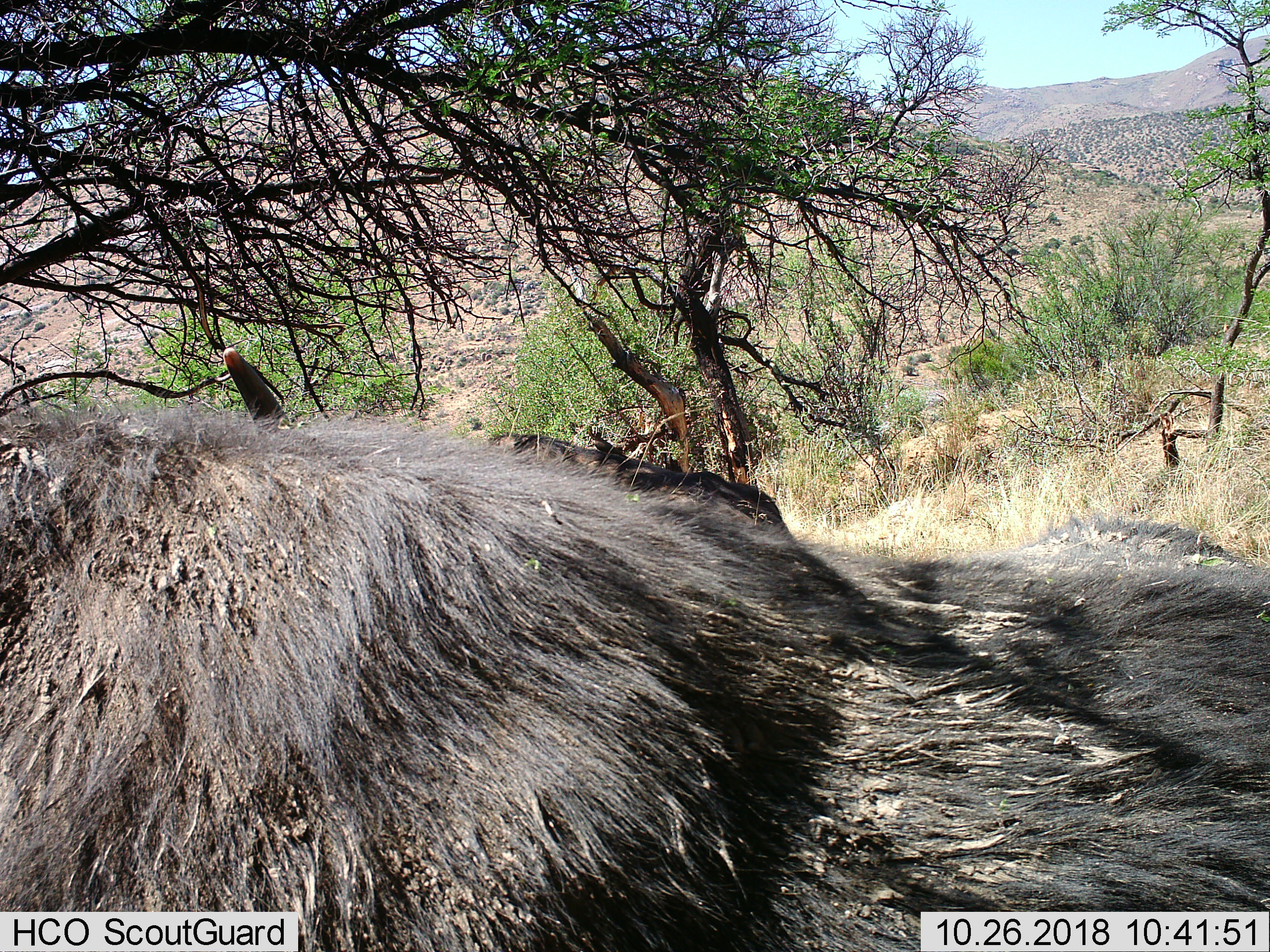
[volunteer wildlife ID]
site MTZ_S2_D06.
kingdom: Animalia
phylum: Chordata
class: Mammalia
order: Artiodactyla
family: Bovidae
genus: Syncerus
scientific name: Syncerus caffer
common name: african buffalo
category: buffalo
Buffalo (african buffalo) (Syncerus caffer), count 1. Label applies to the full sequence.